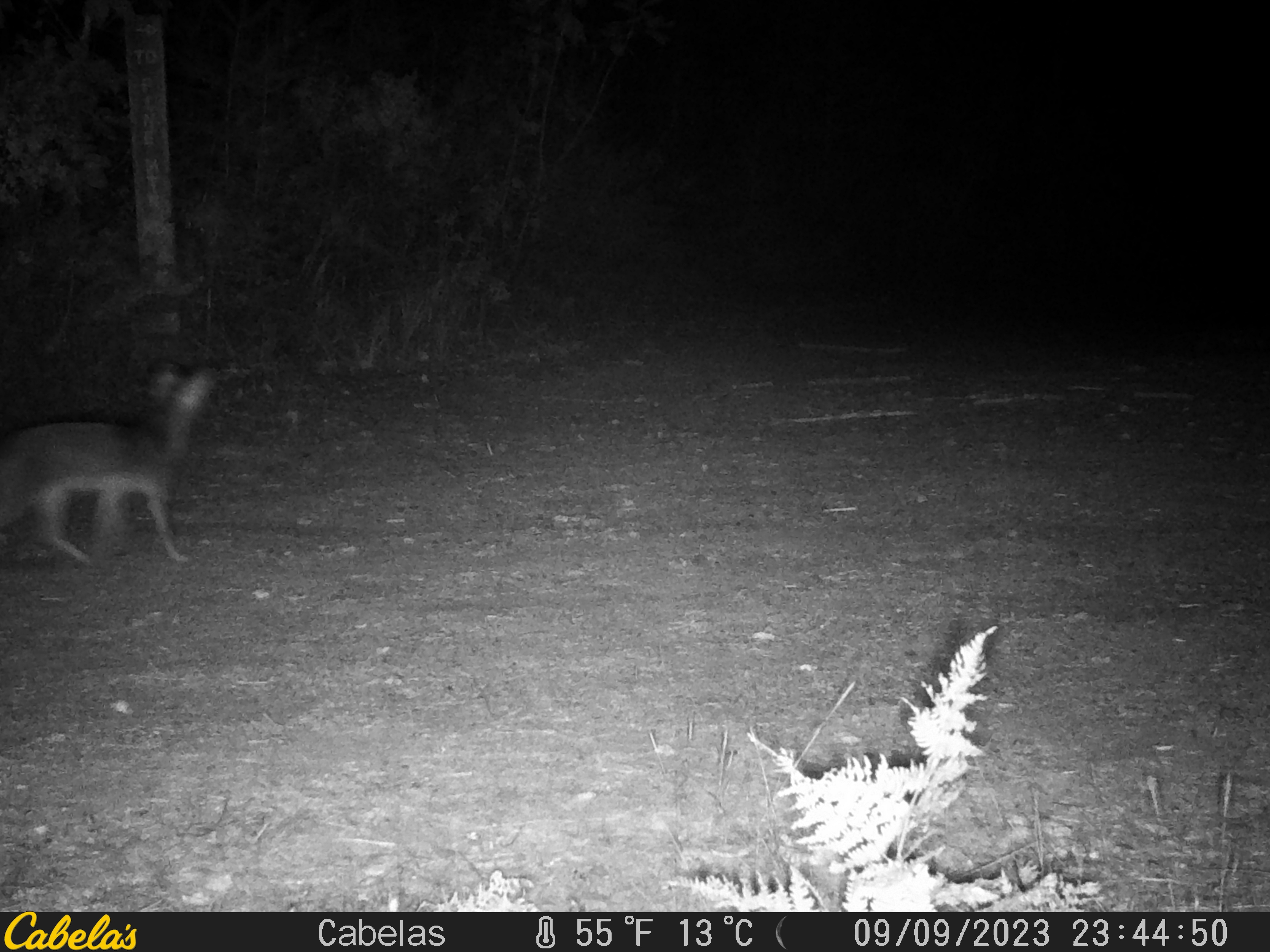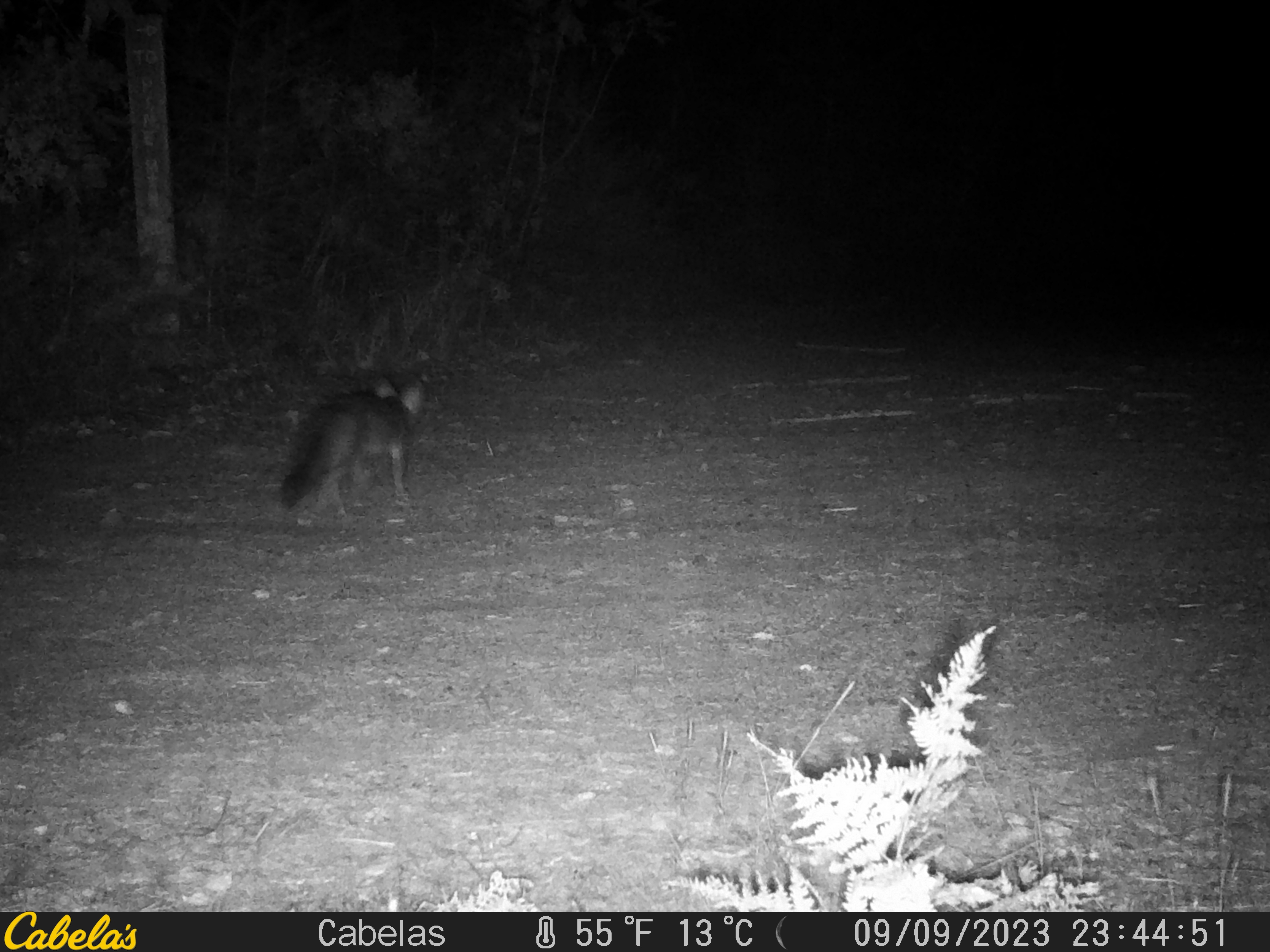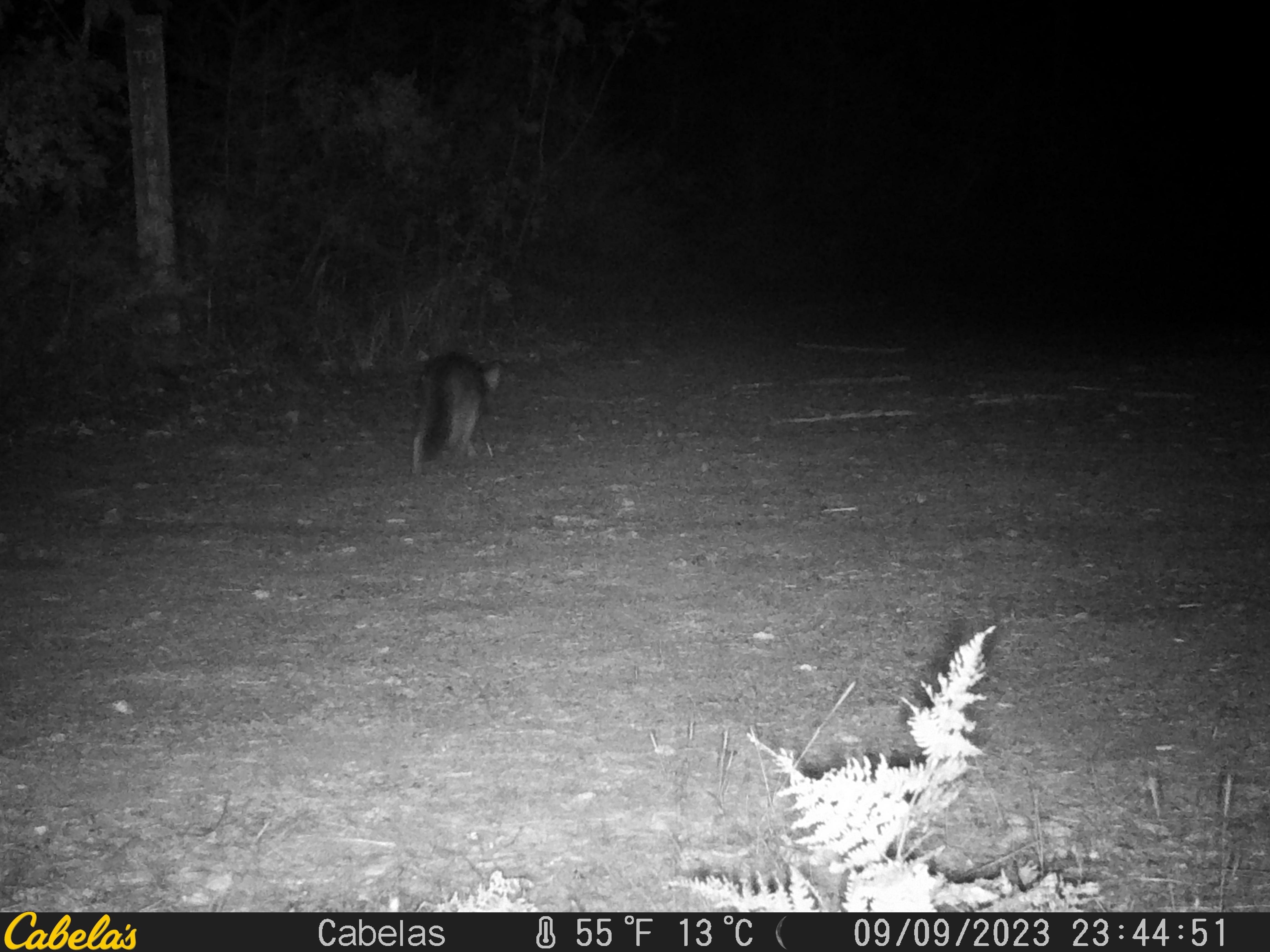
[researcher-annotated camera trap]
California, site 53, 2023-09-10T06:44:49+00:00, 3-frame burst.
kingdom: Animalia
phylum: Chordata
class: Mammalia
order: Carnivora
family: Canidae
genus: Urocyon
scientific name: Urocyon cinereoargenteus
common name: gray fox